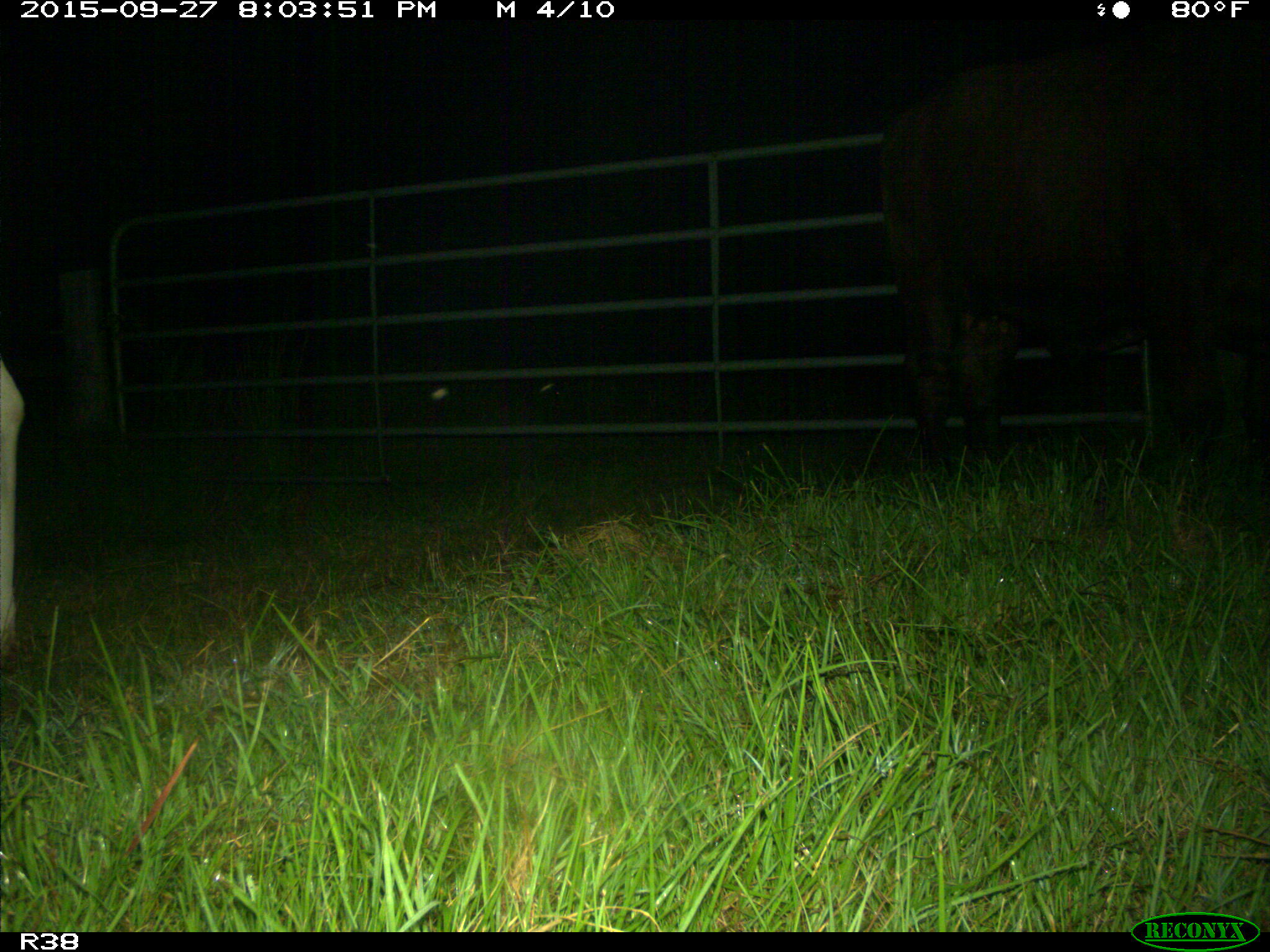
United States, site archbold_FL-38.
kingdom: Animalia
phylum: Chordata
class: Mammalia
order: Artiodactyla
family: Bovidae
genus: Bos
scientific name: Bos taurus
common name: domestic cow